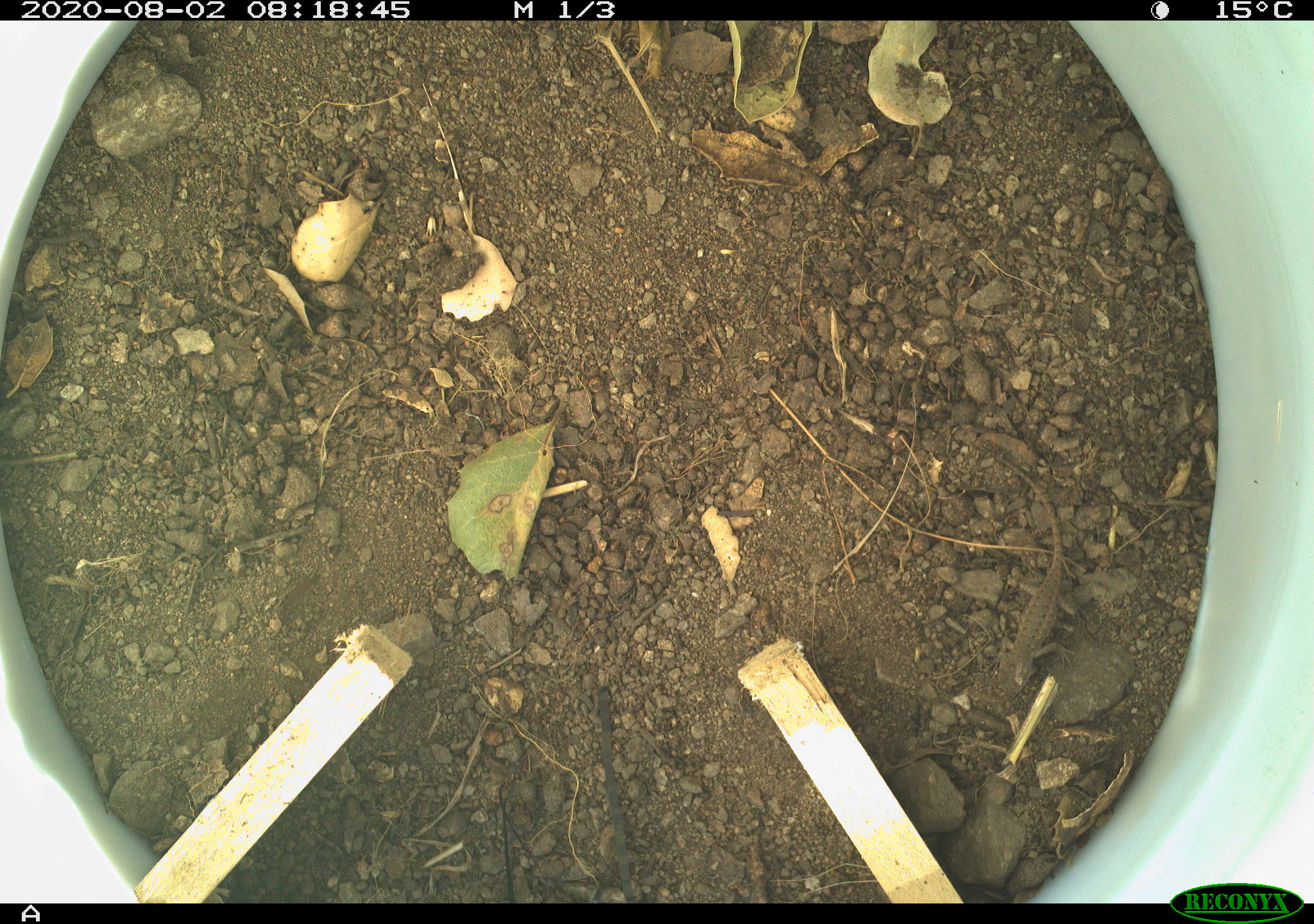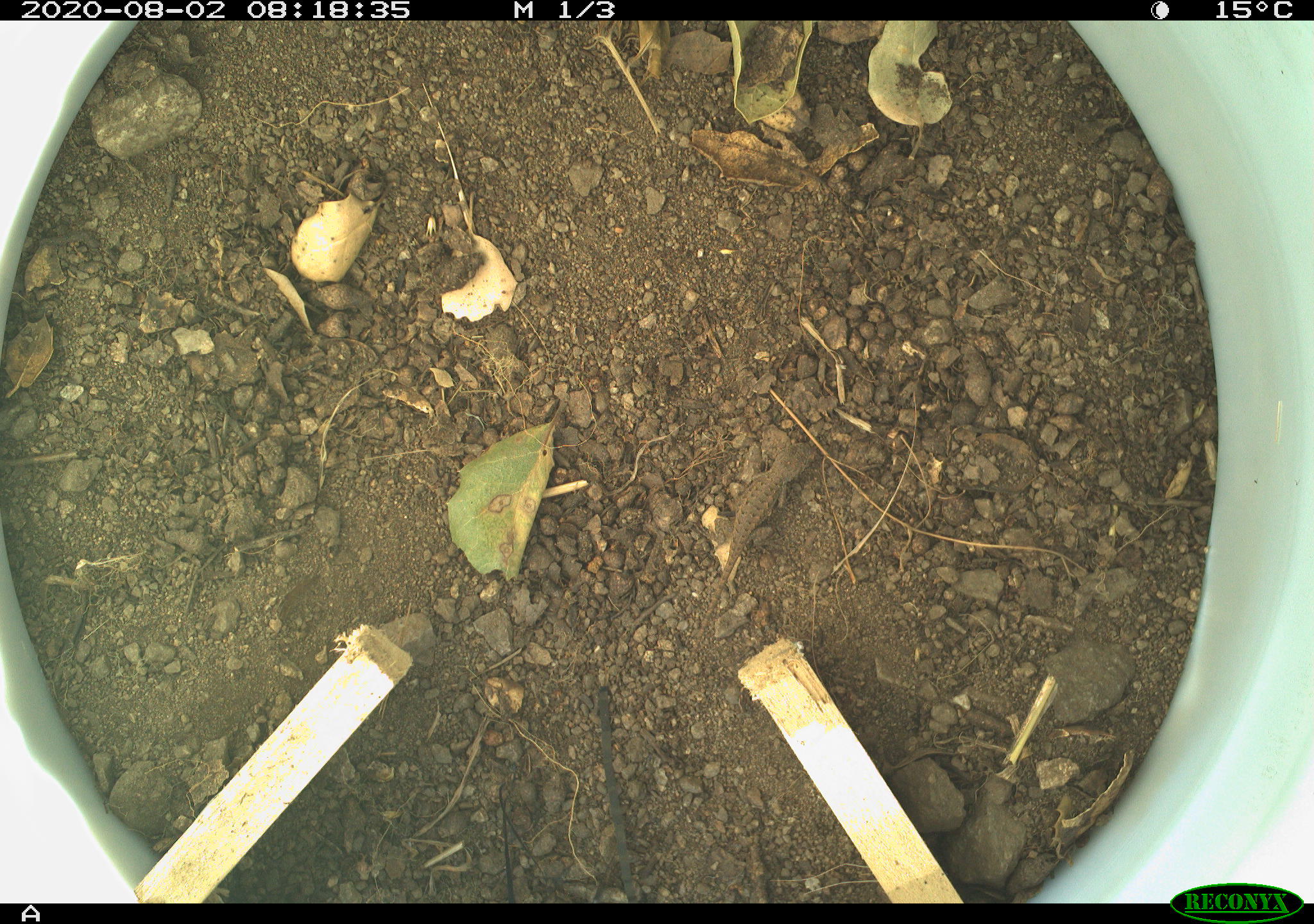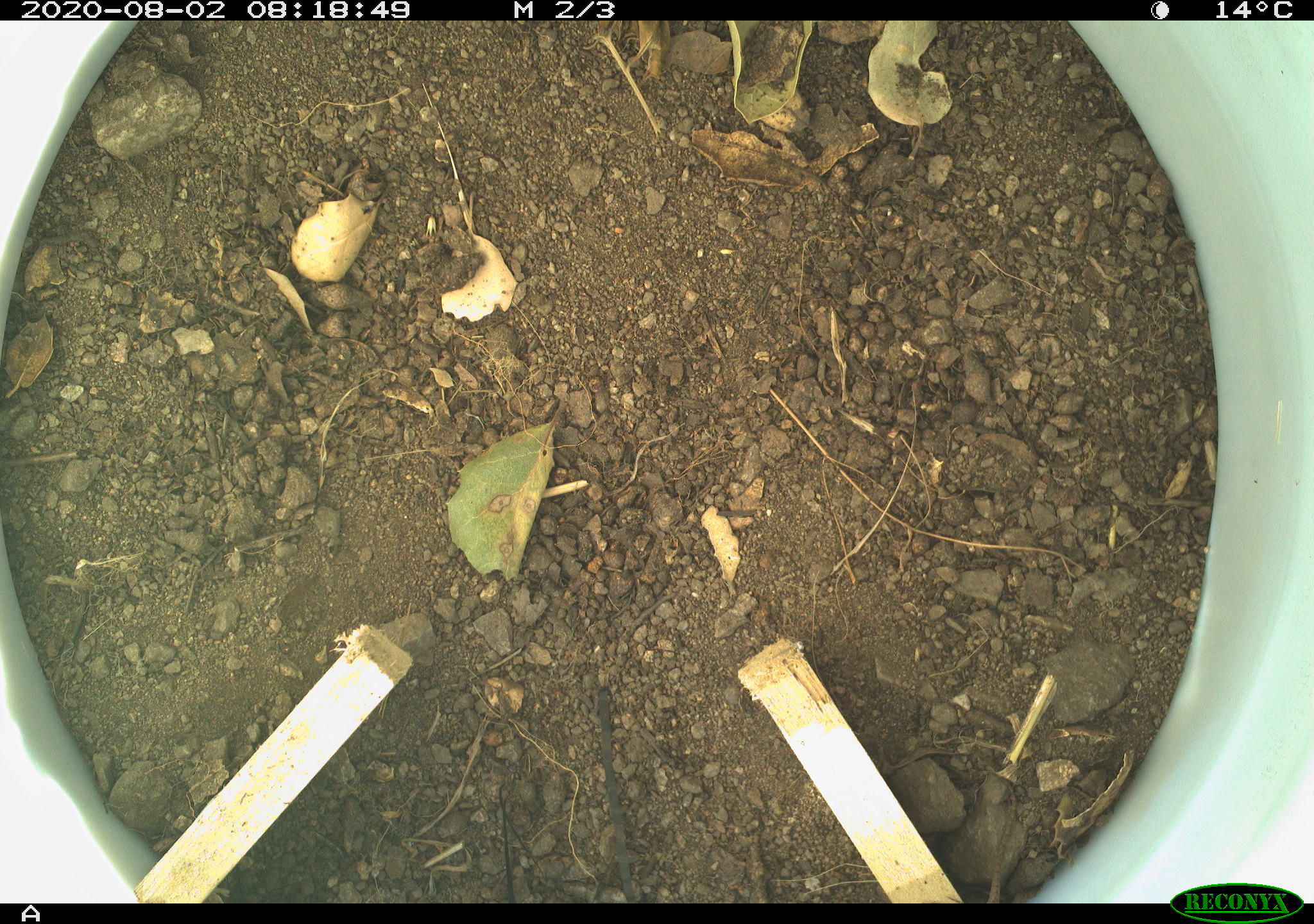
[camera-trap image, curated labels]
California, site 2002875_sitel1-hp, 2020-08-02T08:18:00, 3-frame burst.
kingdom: Animalia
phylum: Chordata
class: Reptilia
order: Squamata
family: Phrynosomatidae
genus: Sceloporus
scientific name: Sceloporus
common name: spiny lizards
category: sceloporus species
Sceloporus species (spiny lizards) (Sceloporus).